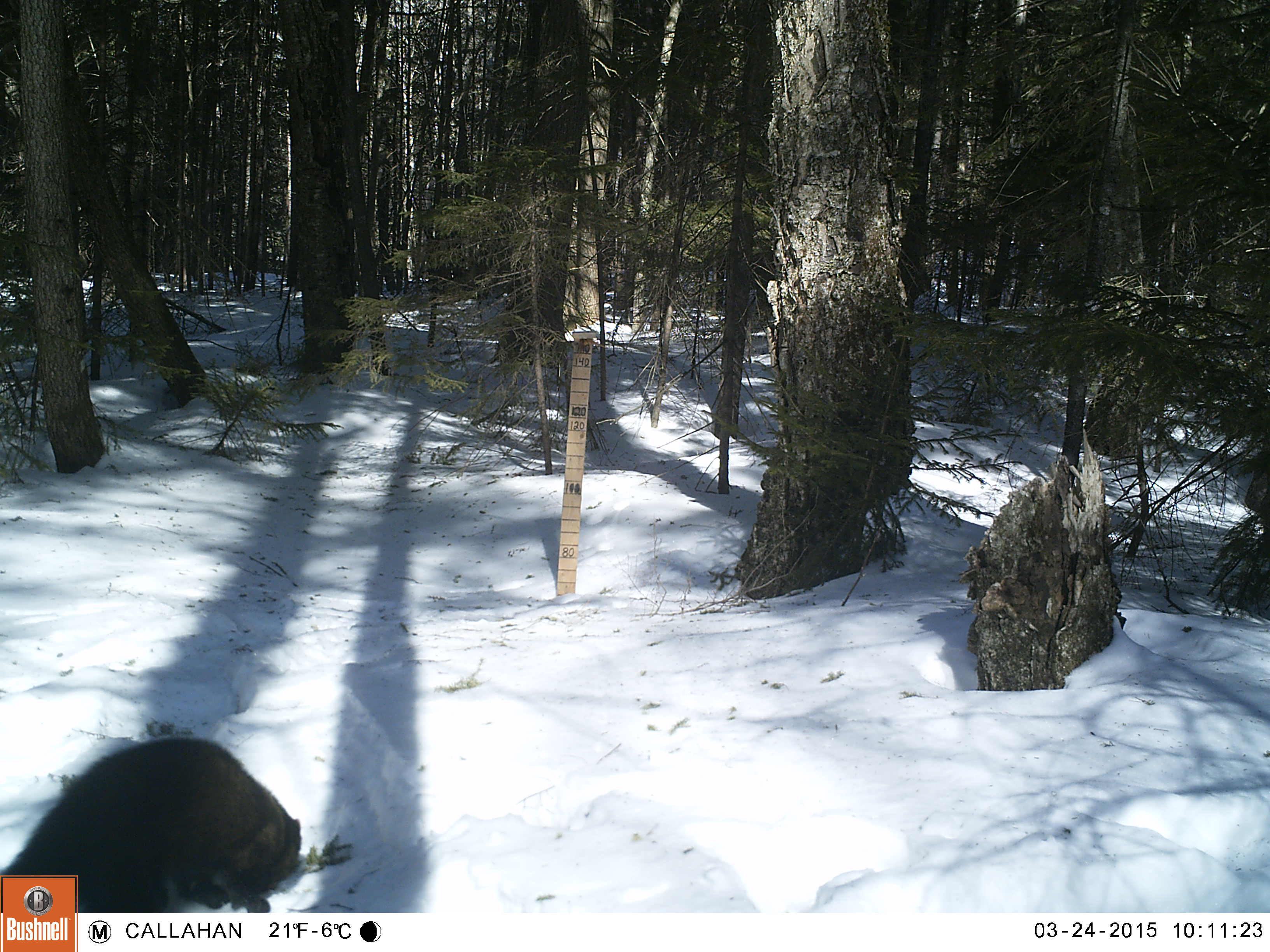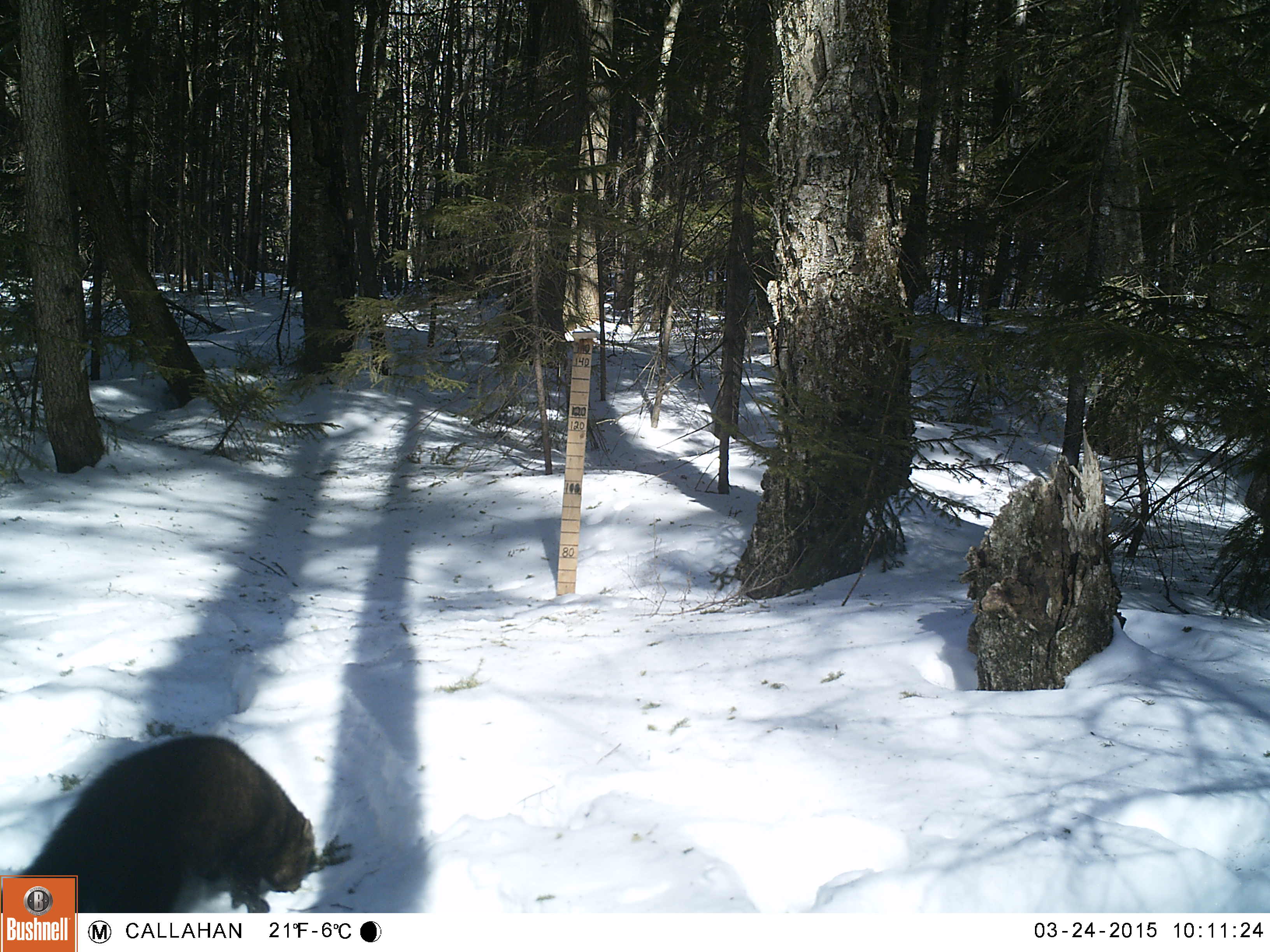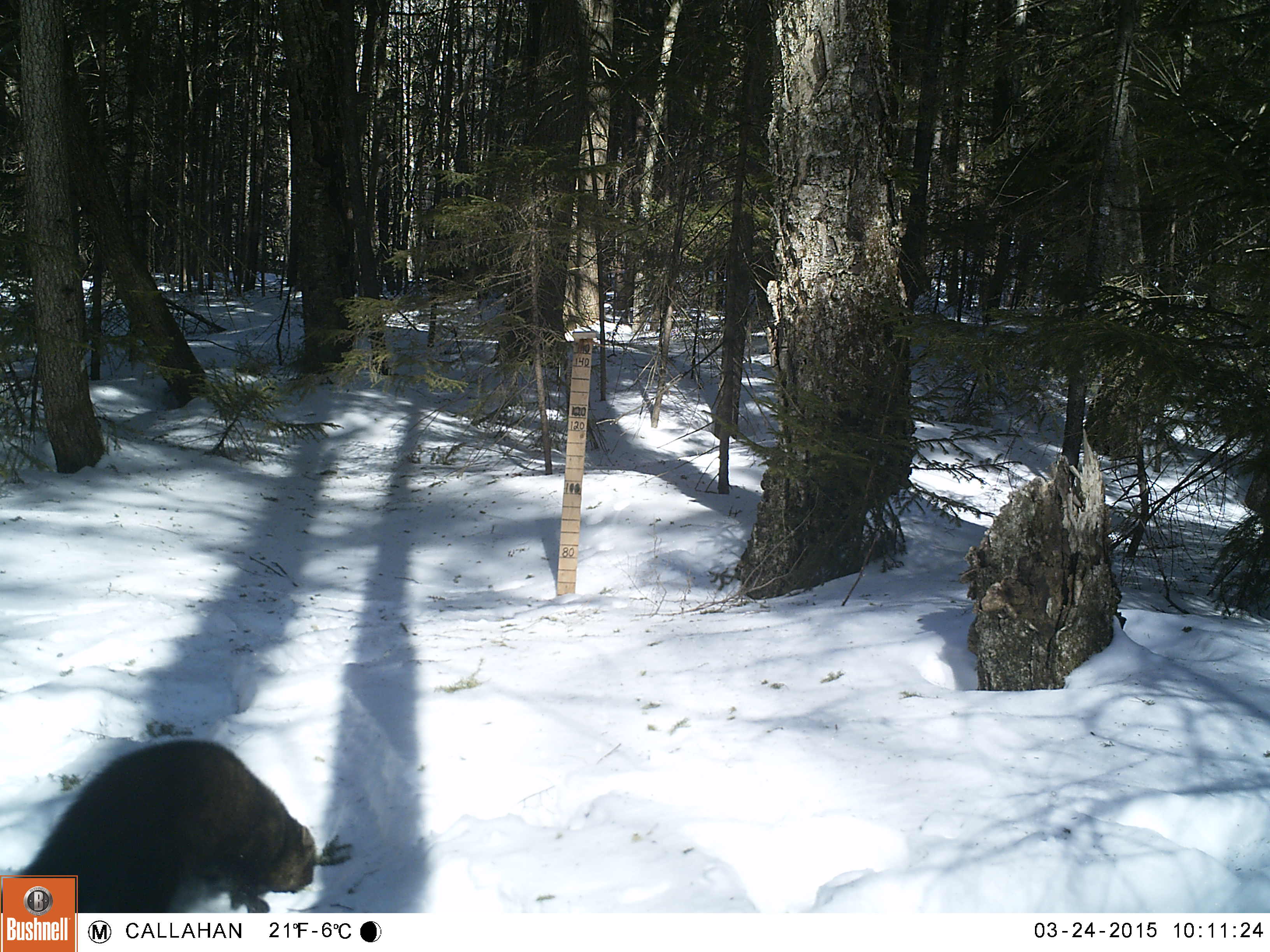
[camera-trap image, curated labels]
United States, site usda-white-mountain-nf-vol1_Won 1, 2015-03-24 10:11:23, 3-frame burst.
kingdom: Animalia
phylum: Chordata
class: Mammalia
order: Carnivora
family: Mustelidae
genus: Pekania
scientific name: Pekania pennanti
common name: fisher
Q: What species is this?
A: Fisher (Pekania pennanti).